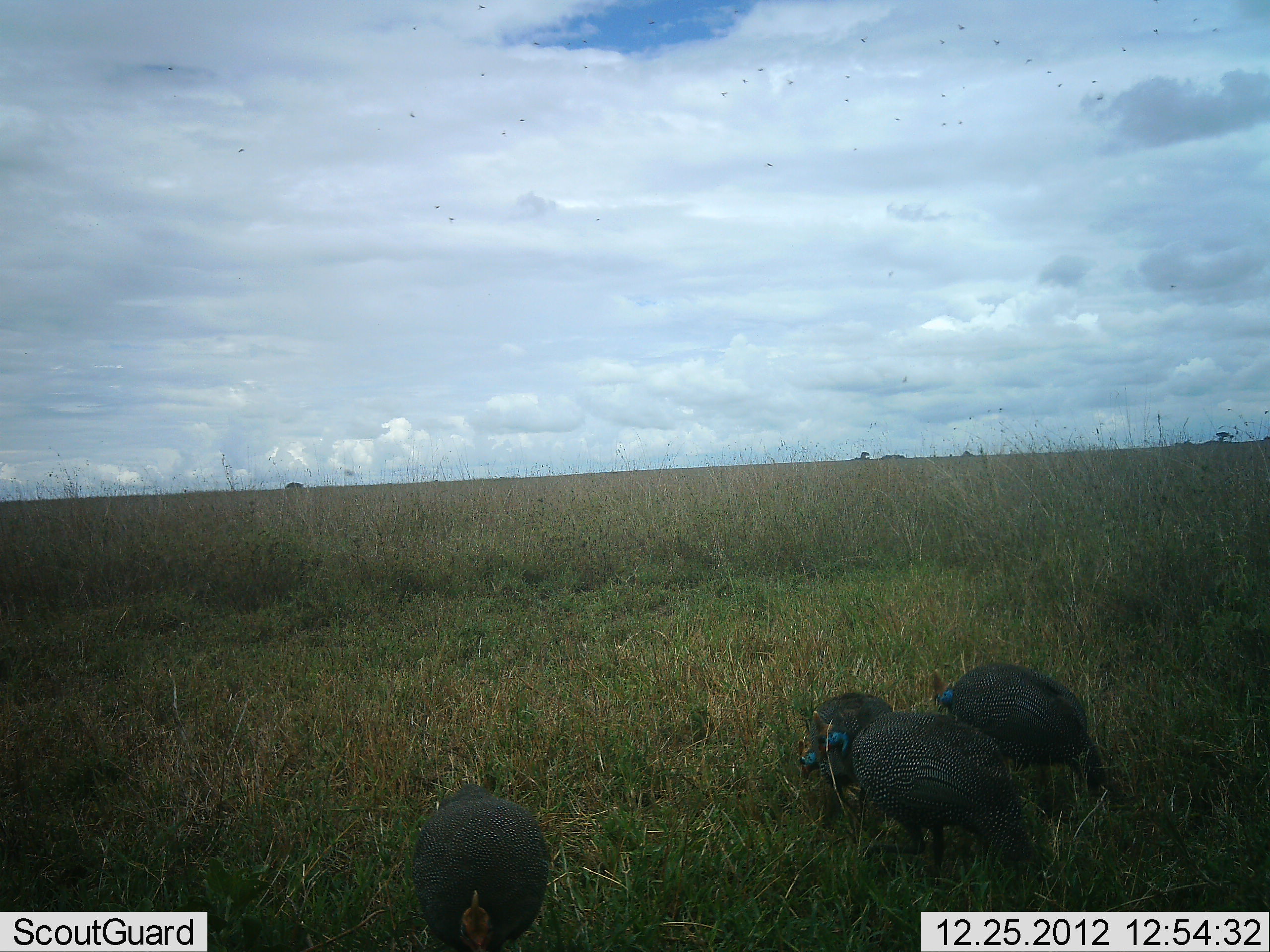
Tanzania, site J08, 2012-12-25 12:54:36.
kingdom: Animalia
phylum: Chordata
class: Aves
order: Galliformes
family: Numididae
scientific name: Numididae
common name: guinea fowl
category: guineafowl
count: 4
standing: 33%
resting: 0%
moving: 7%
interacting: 7%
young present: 0%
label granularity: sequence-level